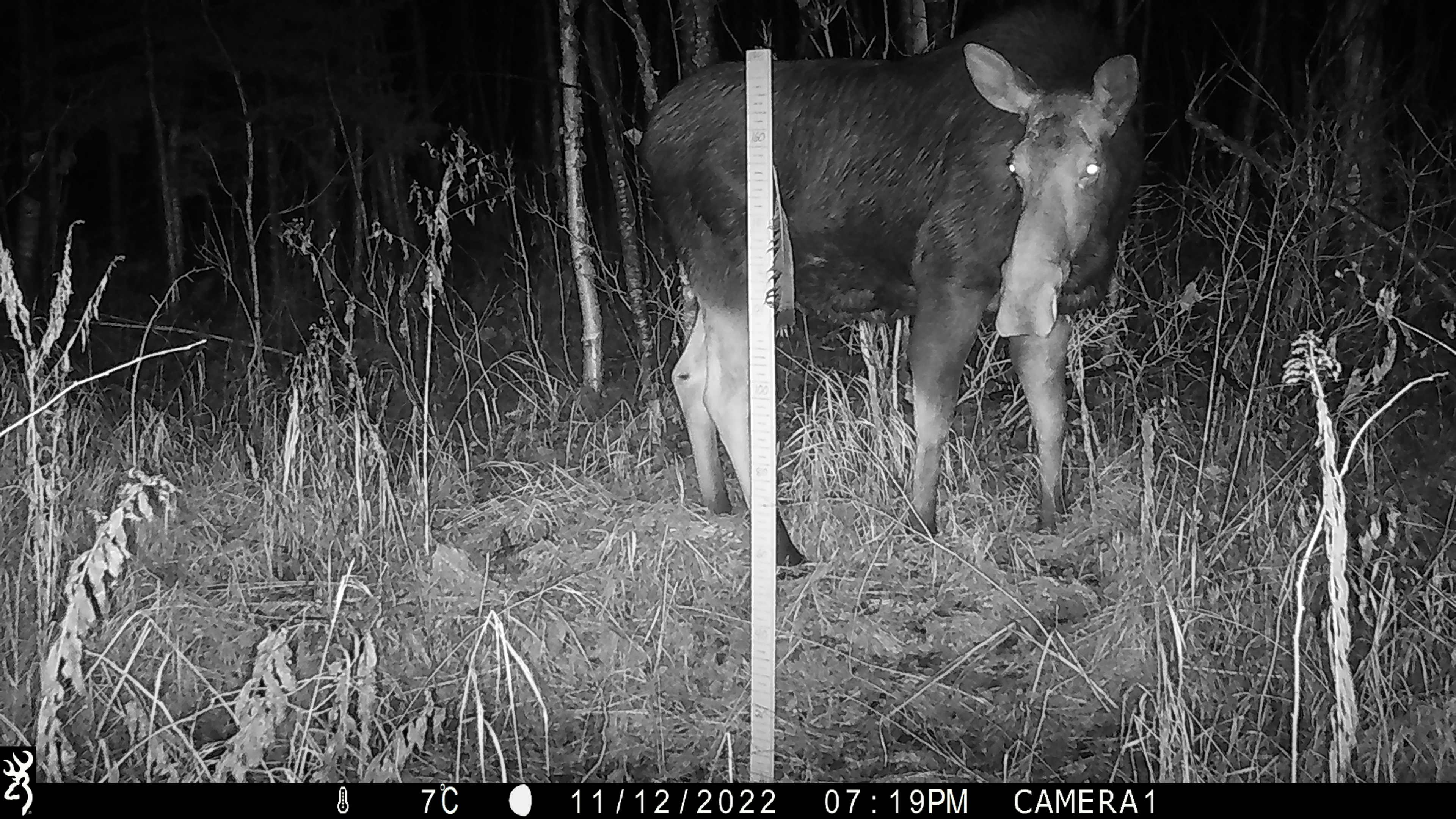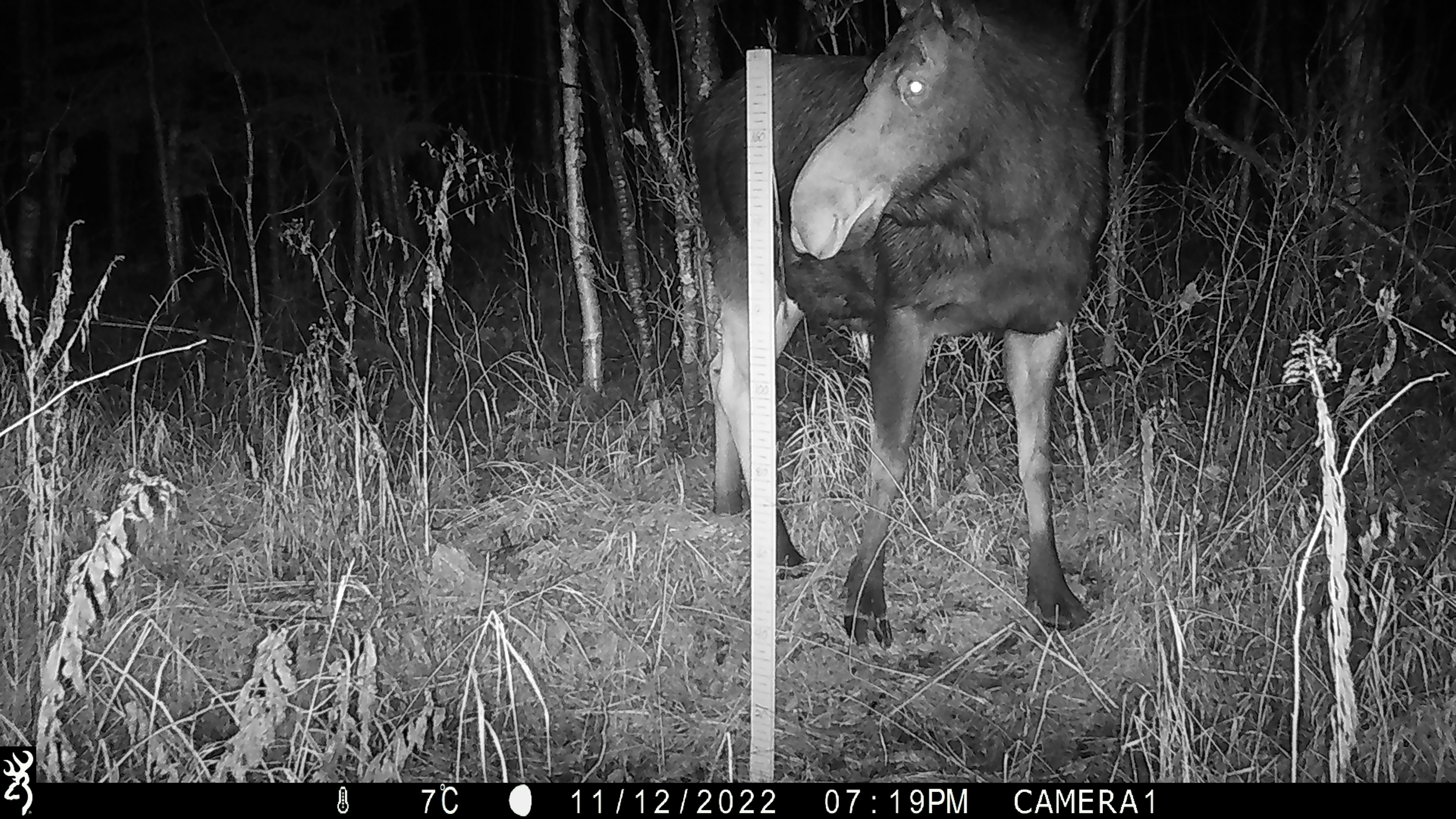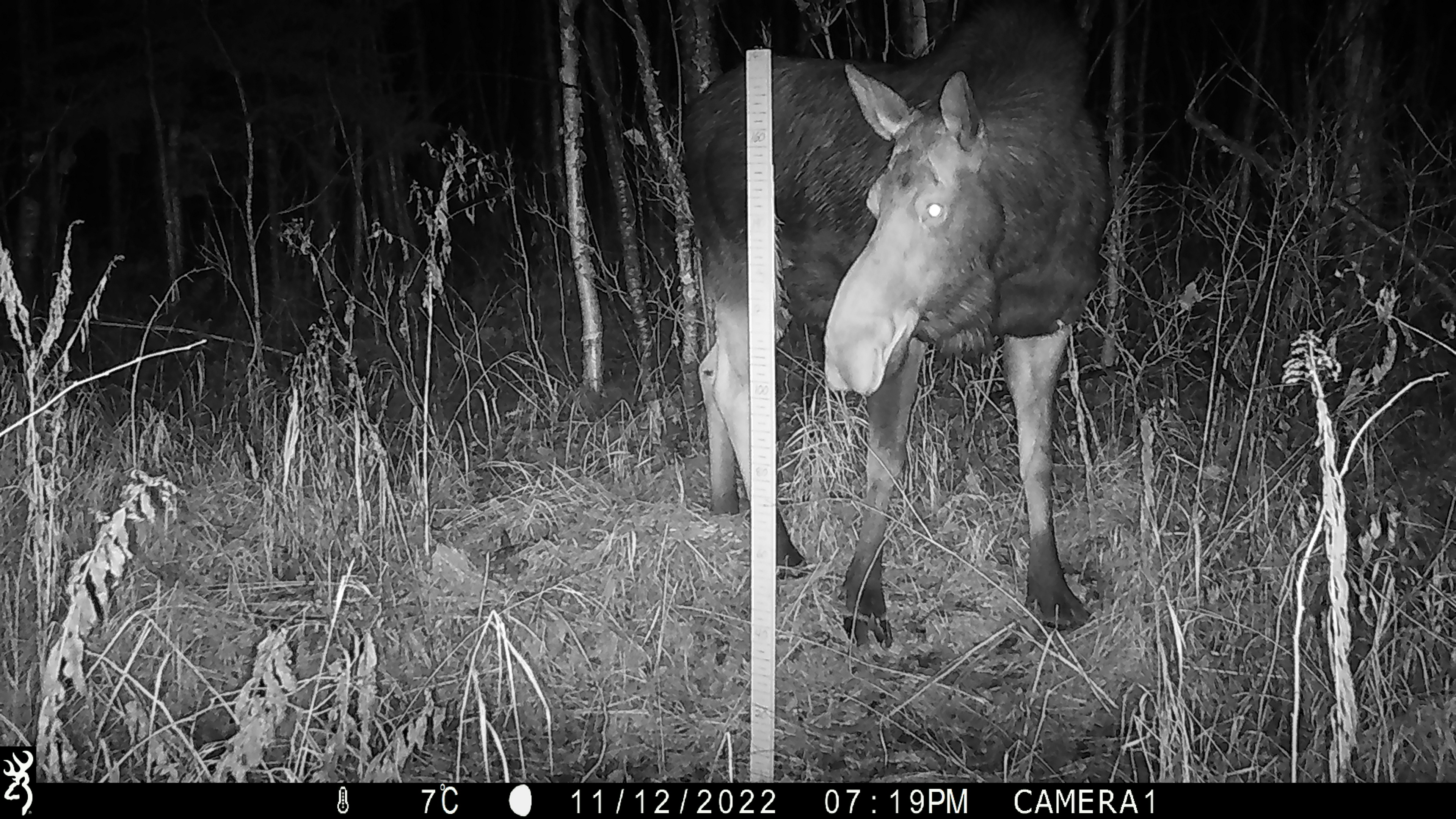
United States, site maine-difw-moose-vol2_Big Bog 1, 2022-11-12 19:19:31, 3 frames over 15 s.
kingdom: Animalia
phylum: Chordata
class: Mammalia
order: Artiodactyla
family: Cervidae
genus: Alces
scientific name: Alces alces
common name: moose